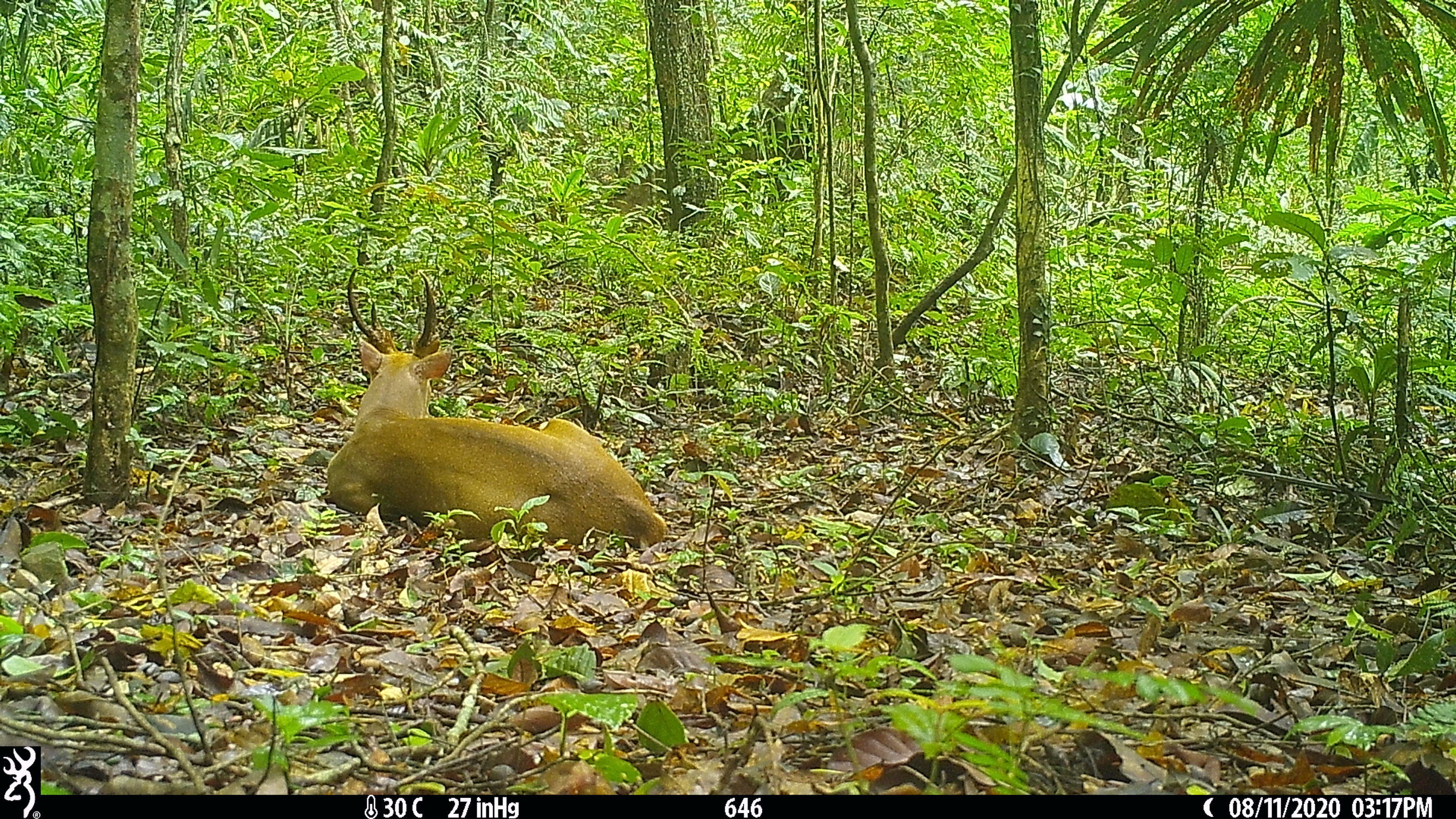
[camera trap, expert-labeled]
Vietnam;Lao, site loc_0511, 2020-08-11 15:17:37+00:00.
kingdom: Animalia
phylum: Chordata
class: Mammalia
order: Artiodactyla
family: Cervidae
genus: Muntiacus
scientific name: Muntiacus vuquangensis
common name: large-antlered muntjac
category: large antlered muntjac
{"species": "large antlered muntjac (large-antlered muntjac) (Muntiacus vuquangensis)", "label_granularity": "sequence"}